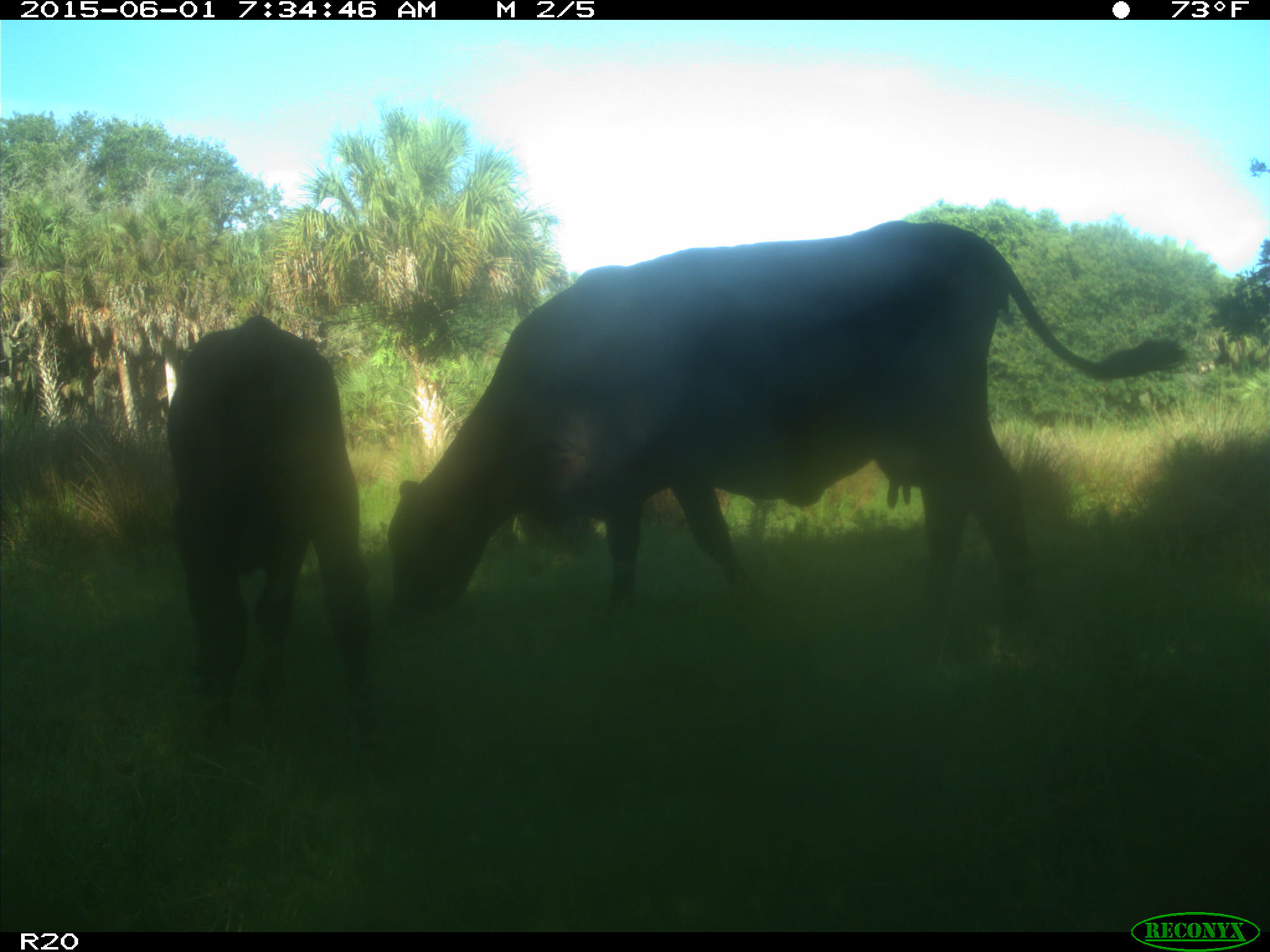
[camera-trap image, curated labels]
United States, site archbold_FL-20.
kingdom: Animalia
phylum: Chordata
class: Mammalia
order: Artiodactyla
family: Bovidae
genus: Bos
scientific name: Bos taurus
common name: domestic cow